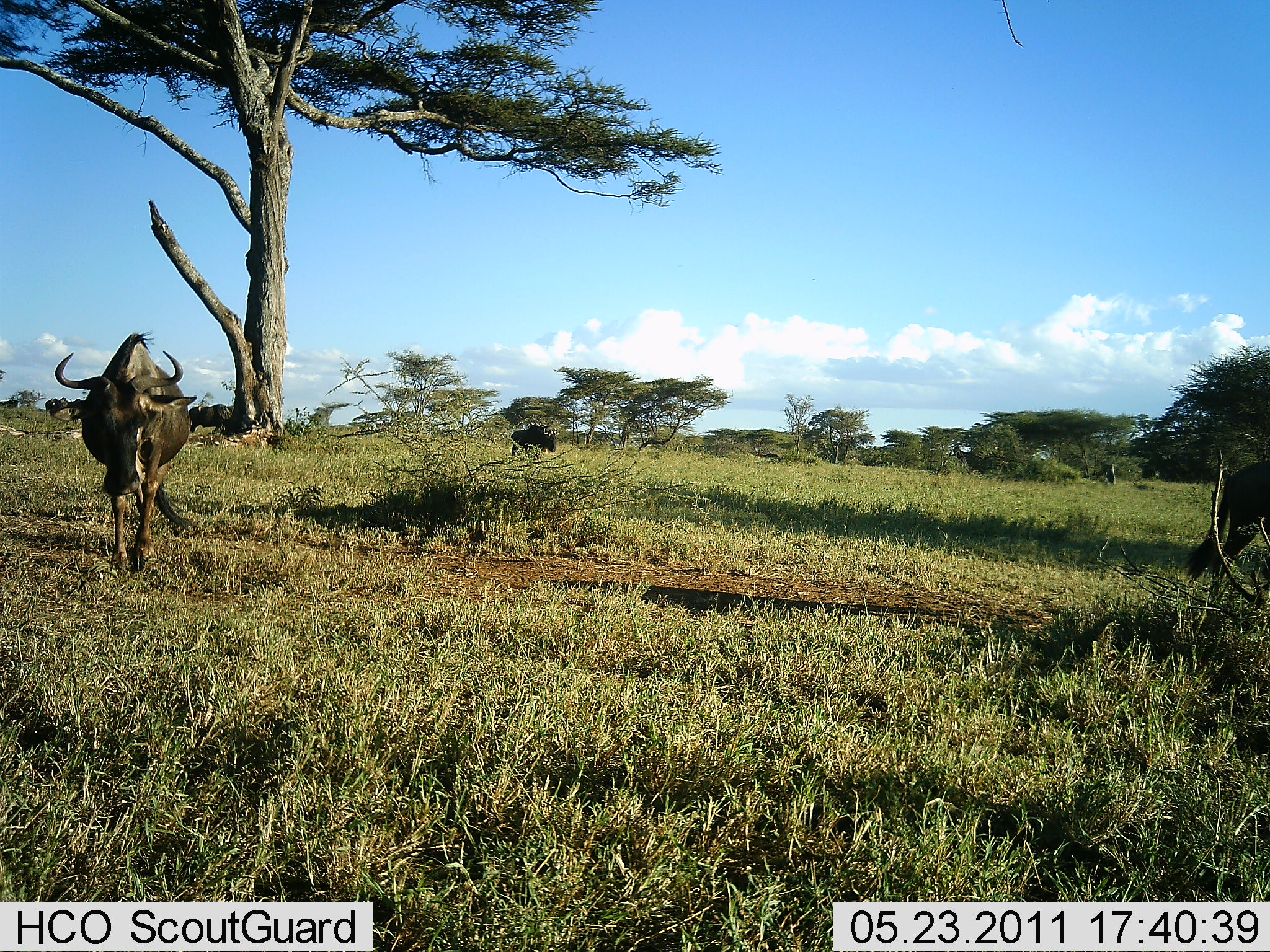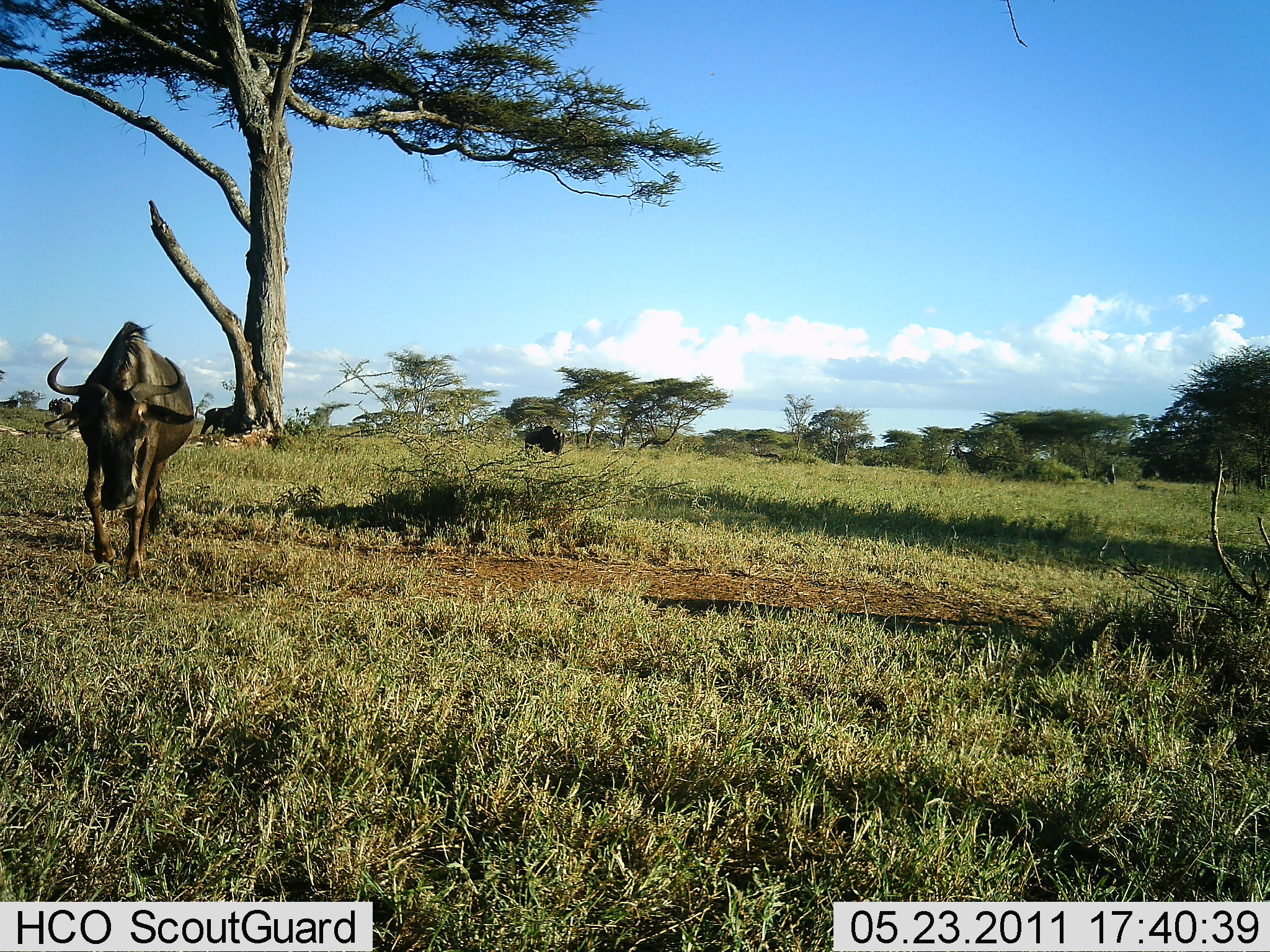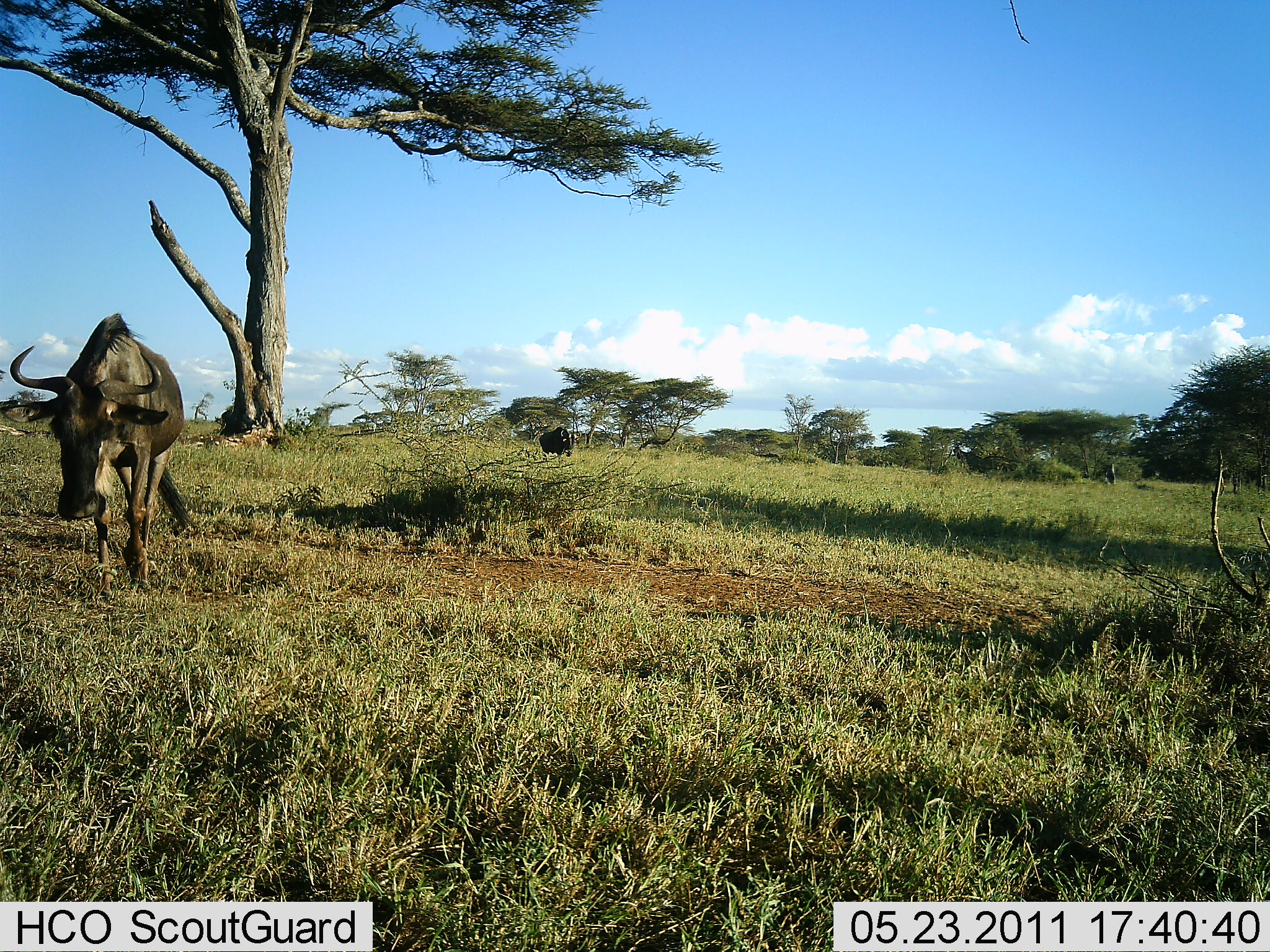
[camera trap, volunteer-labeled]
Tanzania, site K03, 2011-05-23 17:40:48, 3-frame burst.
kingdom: Animalia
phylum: Chordata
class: Mammalia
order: Artiodactyla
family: Bovidae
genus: Connochaetes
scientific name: Connochaetes taurinus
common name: blue wildebeest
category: wildebeest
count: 4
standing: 7%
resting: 0%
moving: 100%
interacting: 0%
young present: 0%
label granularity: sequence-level